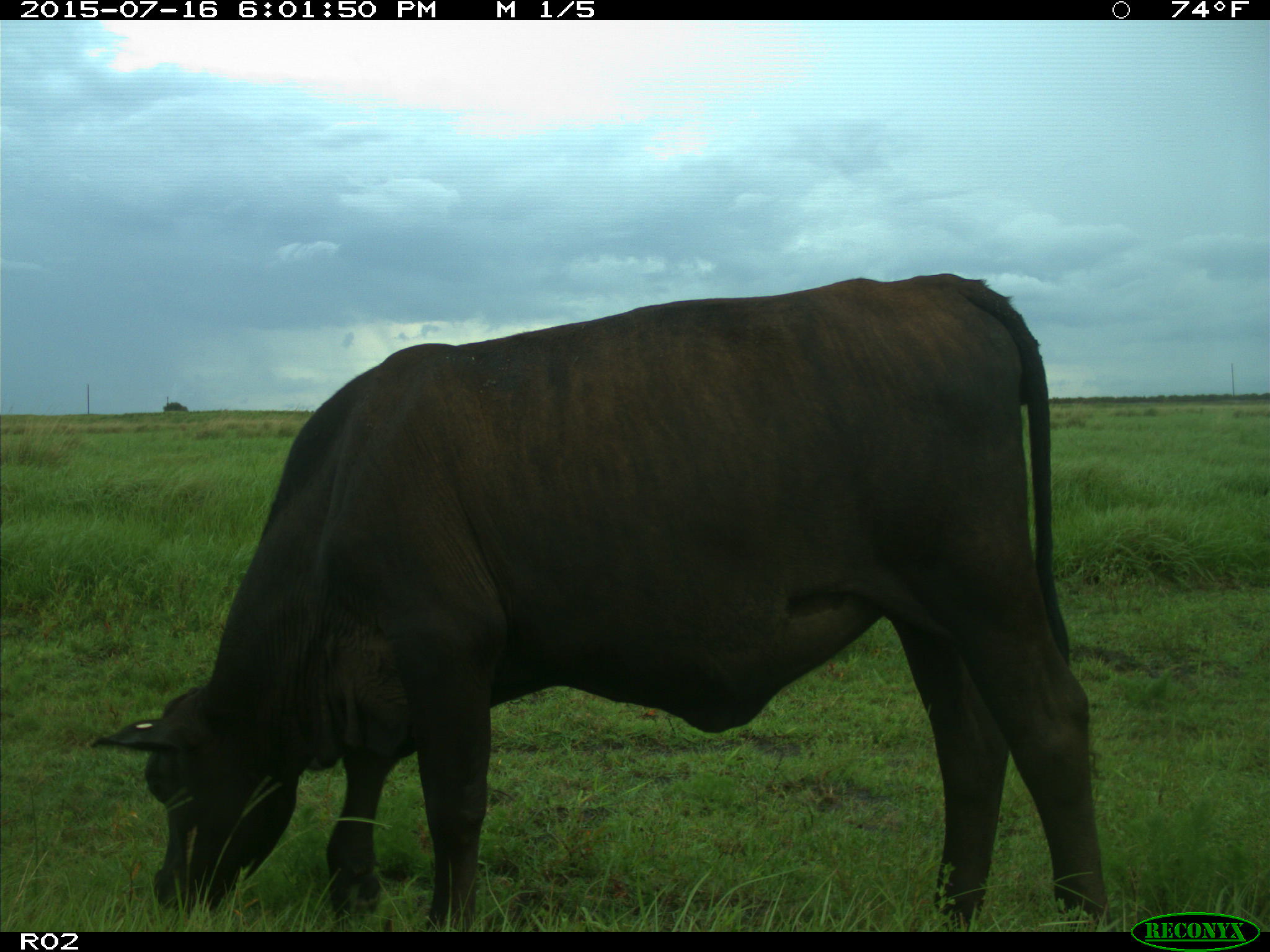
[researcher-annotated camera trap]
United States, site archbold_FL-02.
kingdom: Animalia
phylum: Chordata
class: Mammalia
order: Artiodactyla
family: Bovidae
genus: Bos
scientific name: Bos taurus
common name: domestic cow